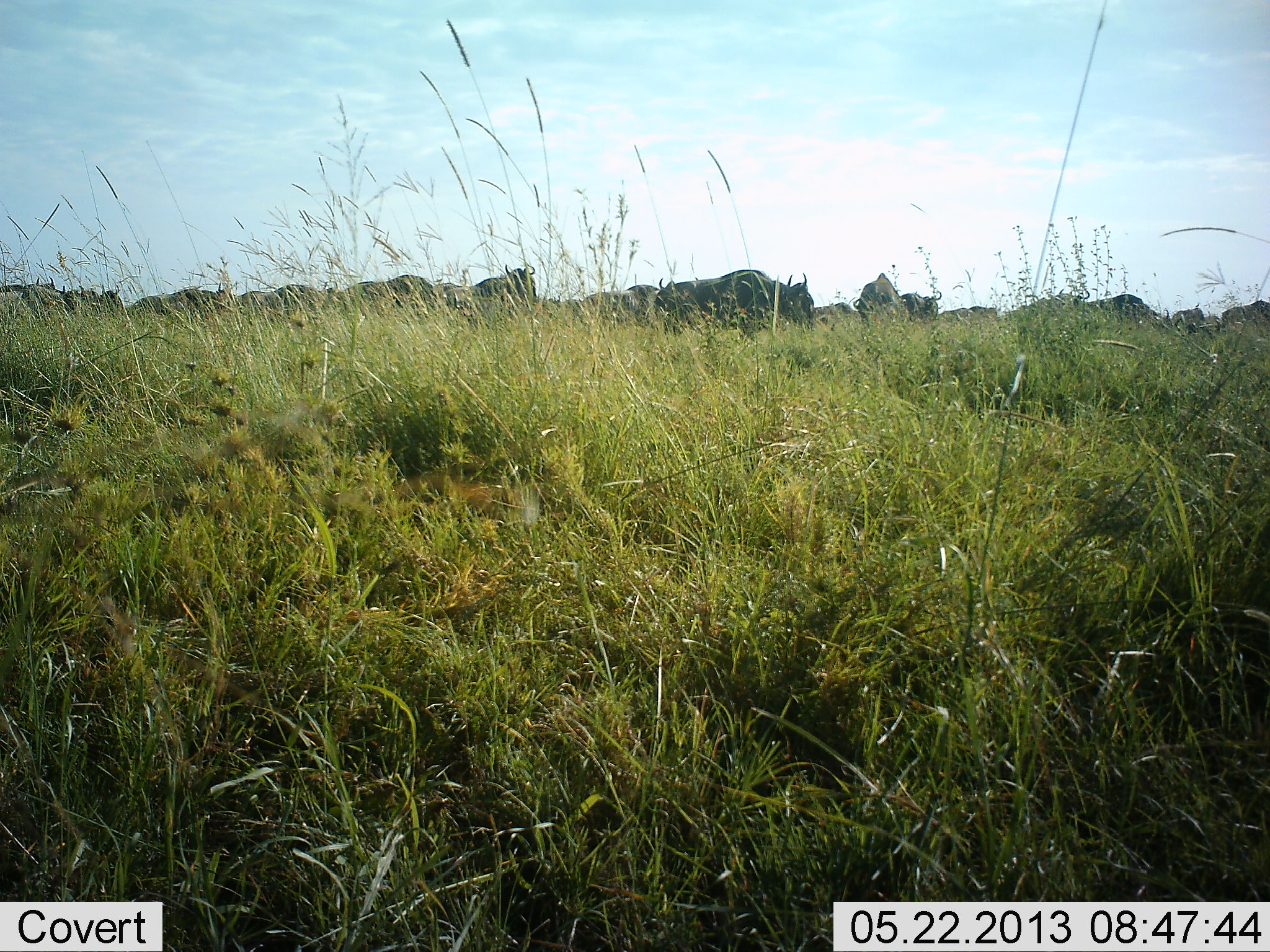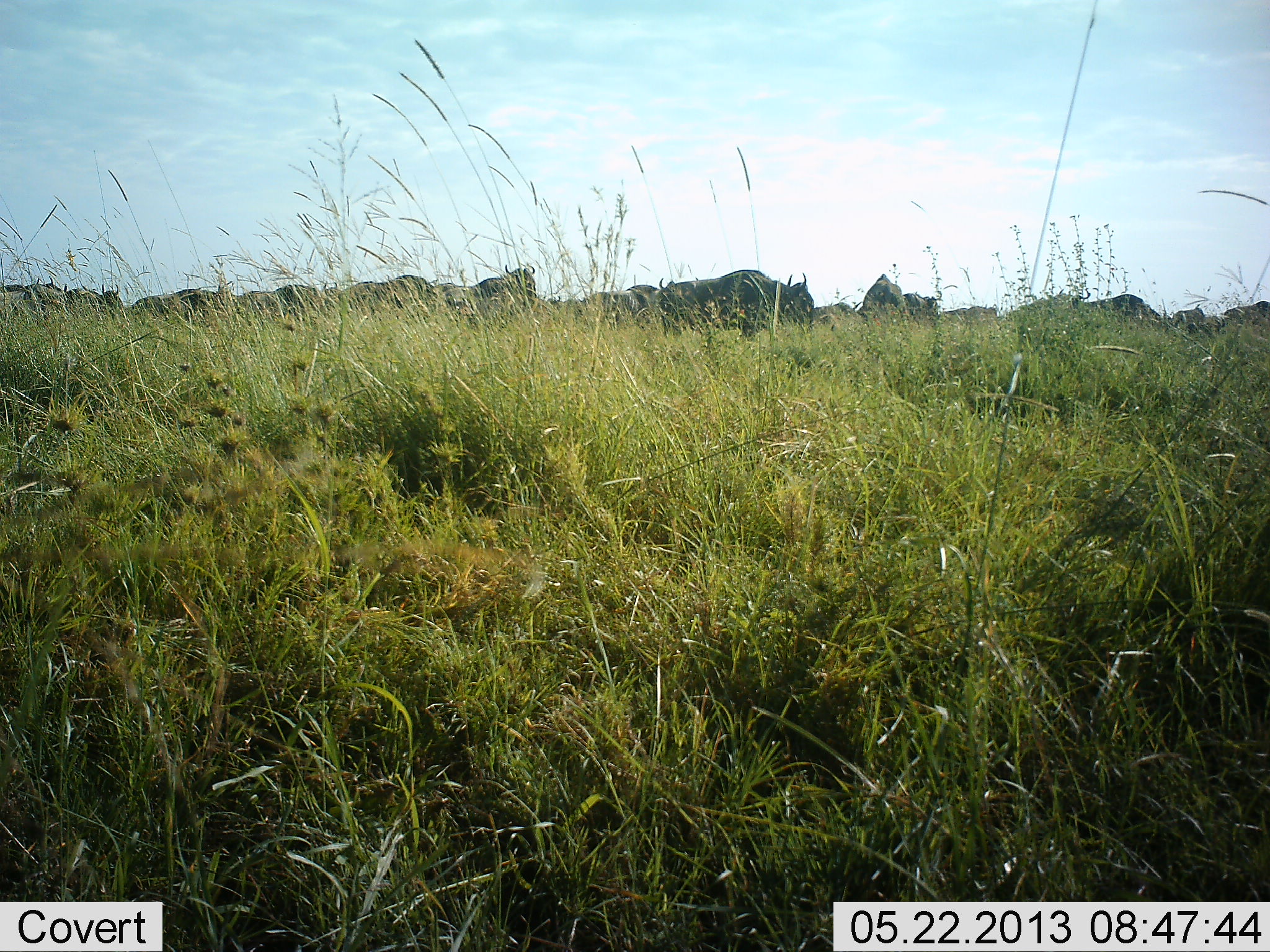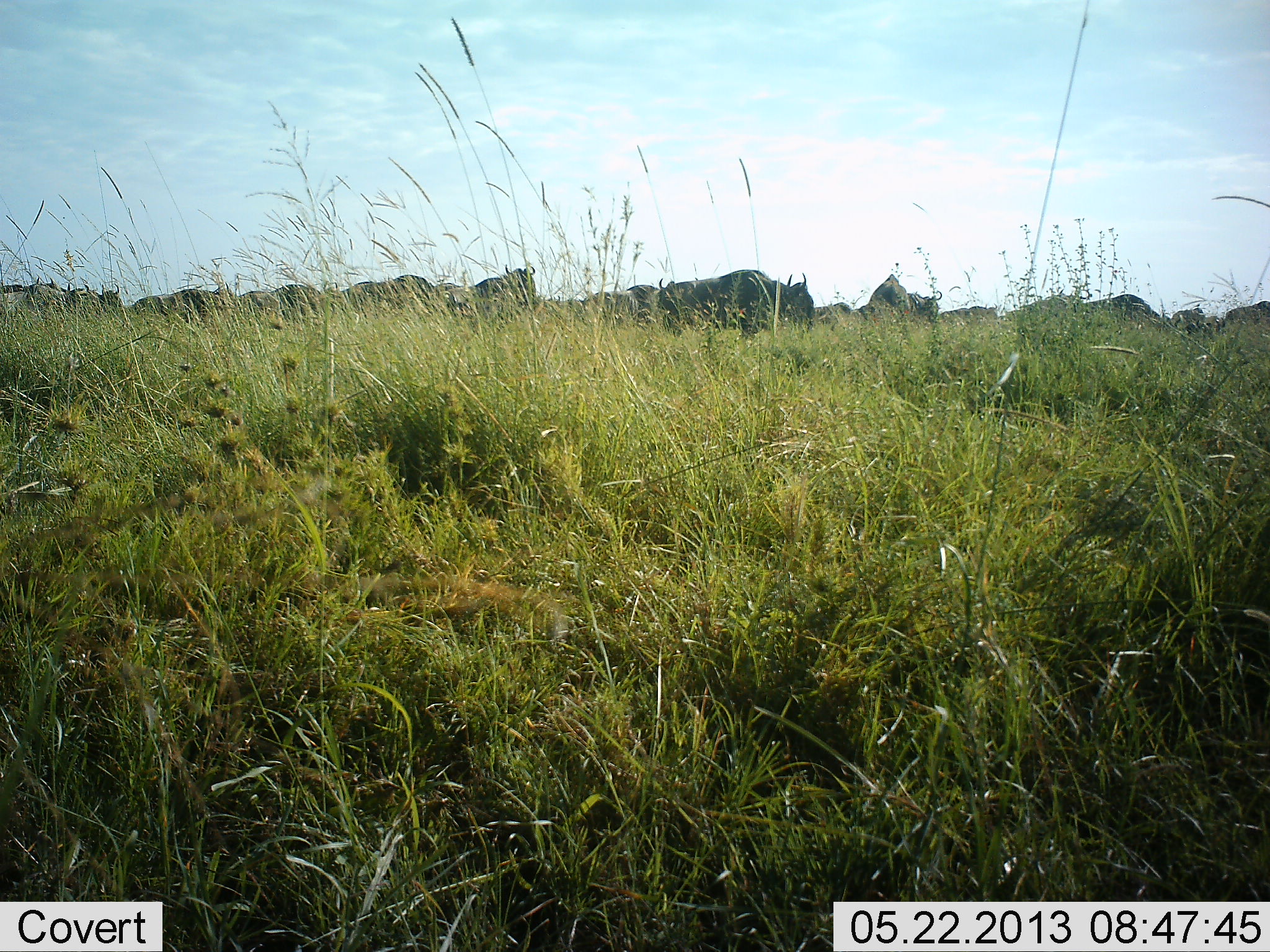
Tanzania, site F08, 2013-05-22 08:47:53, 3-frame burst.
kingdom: Animalia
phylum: Chordata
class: Mammalia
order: Artiodactyla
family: Bovidae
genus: Connochaetes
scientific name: Connochaetes taurinus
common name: blue wildebeest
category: wildebeest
Wildebeest (blue wildebeest) (Connochaetes taurinus), count 11-50. Behavior (volunteer vote fractions): standing 80%, resting 0%, moving 20%, interacting 10%. Young present (vote fraction): 0%. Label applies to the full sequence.